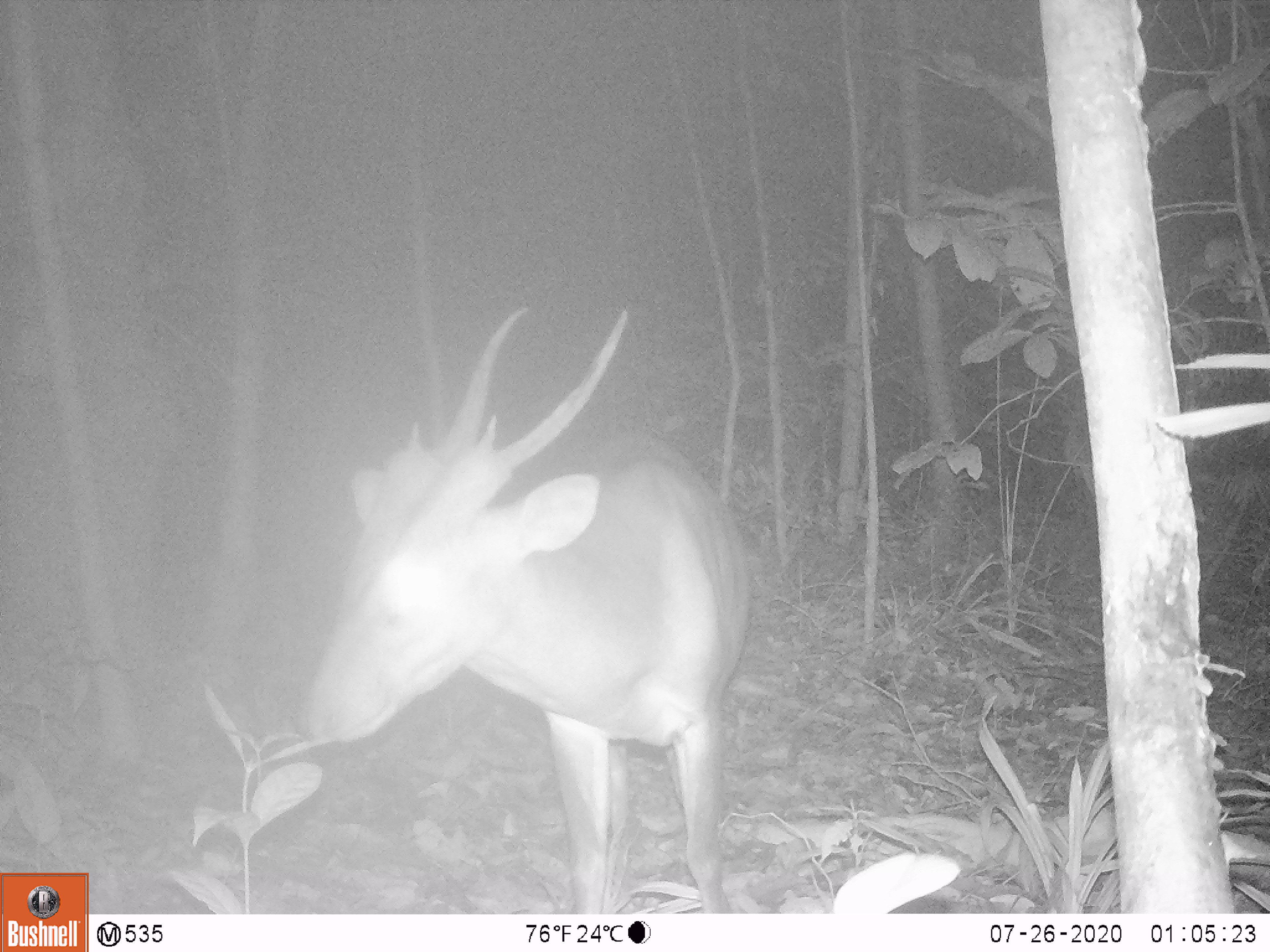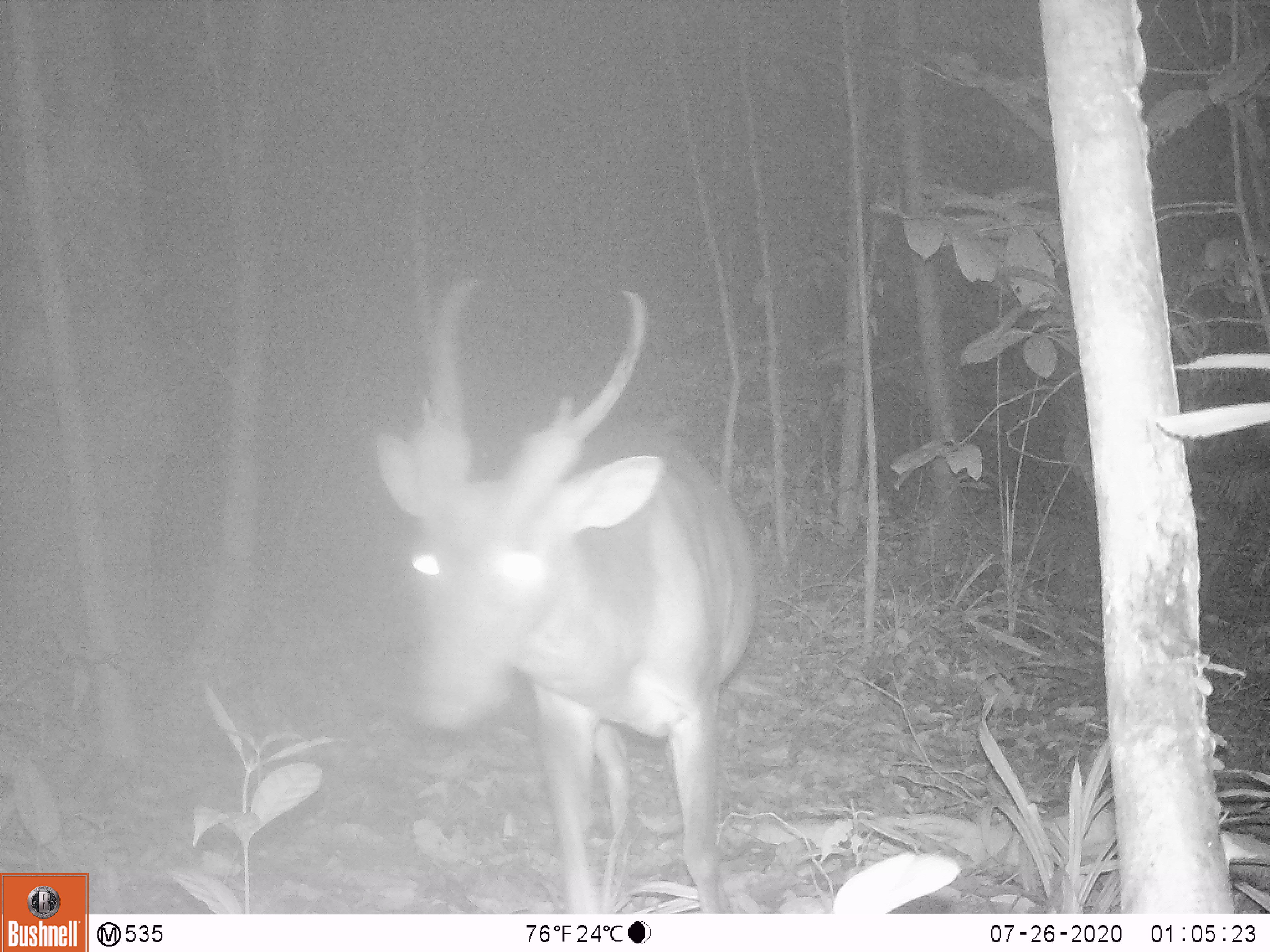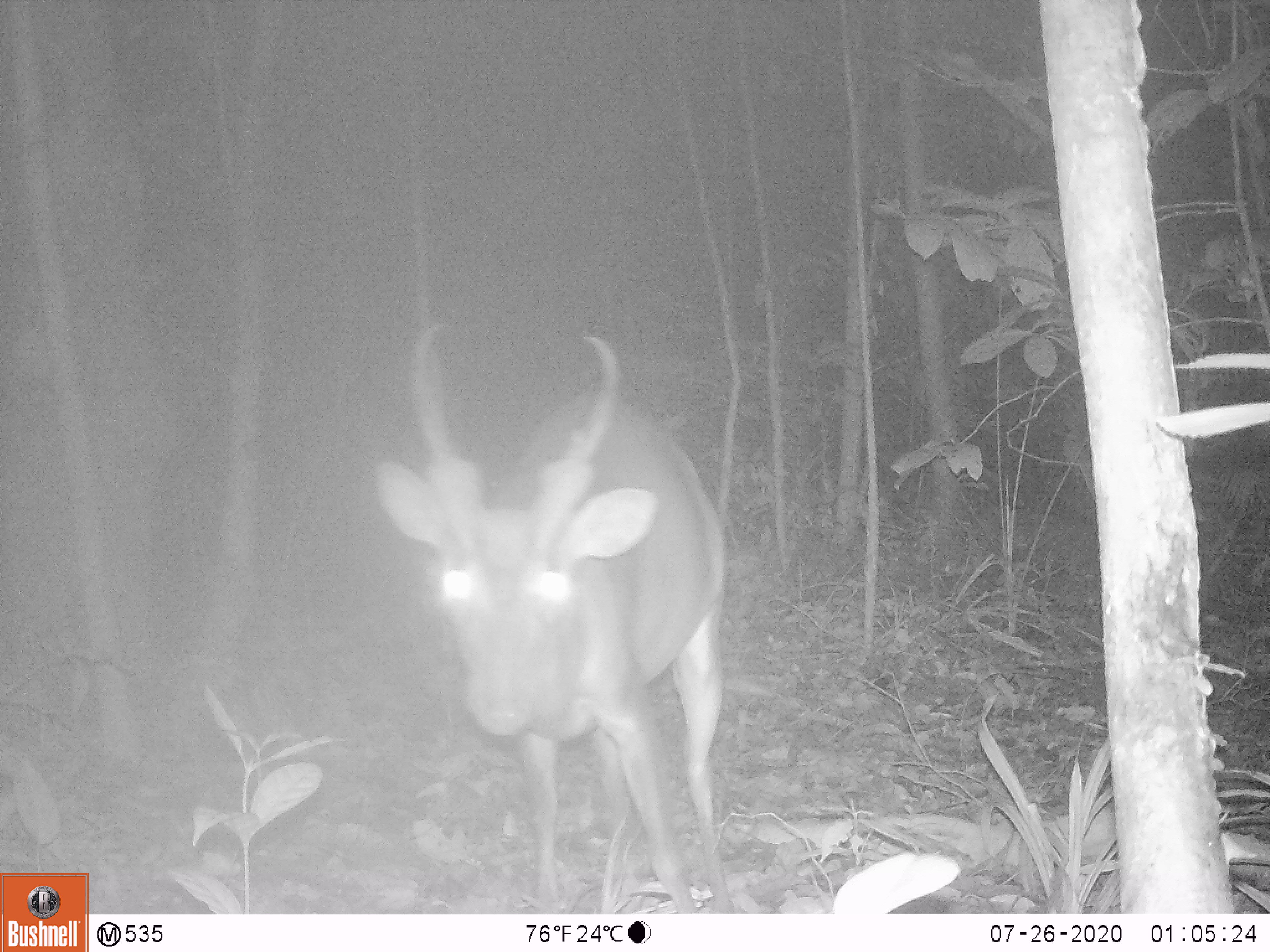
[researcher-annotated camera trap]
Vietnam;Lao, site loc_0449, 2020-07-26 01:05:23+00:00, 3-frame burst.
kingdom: Animalia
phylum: Chordata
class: Mammalia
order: Artiodactyla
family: Cervidae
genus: Muntiacus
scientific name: Muntiacus vuquangensis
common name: large-antlered muntjac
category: large antlered muntjac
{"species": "large antlered muntjac (large-antlered muntjac) (Muntiacus vuquangensis)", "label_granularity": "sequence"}